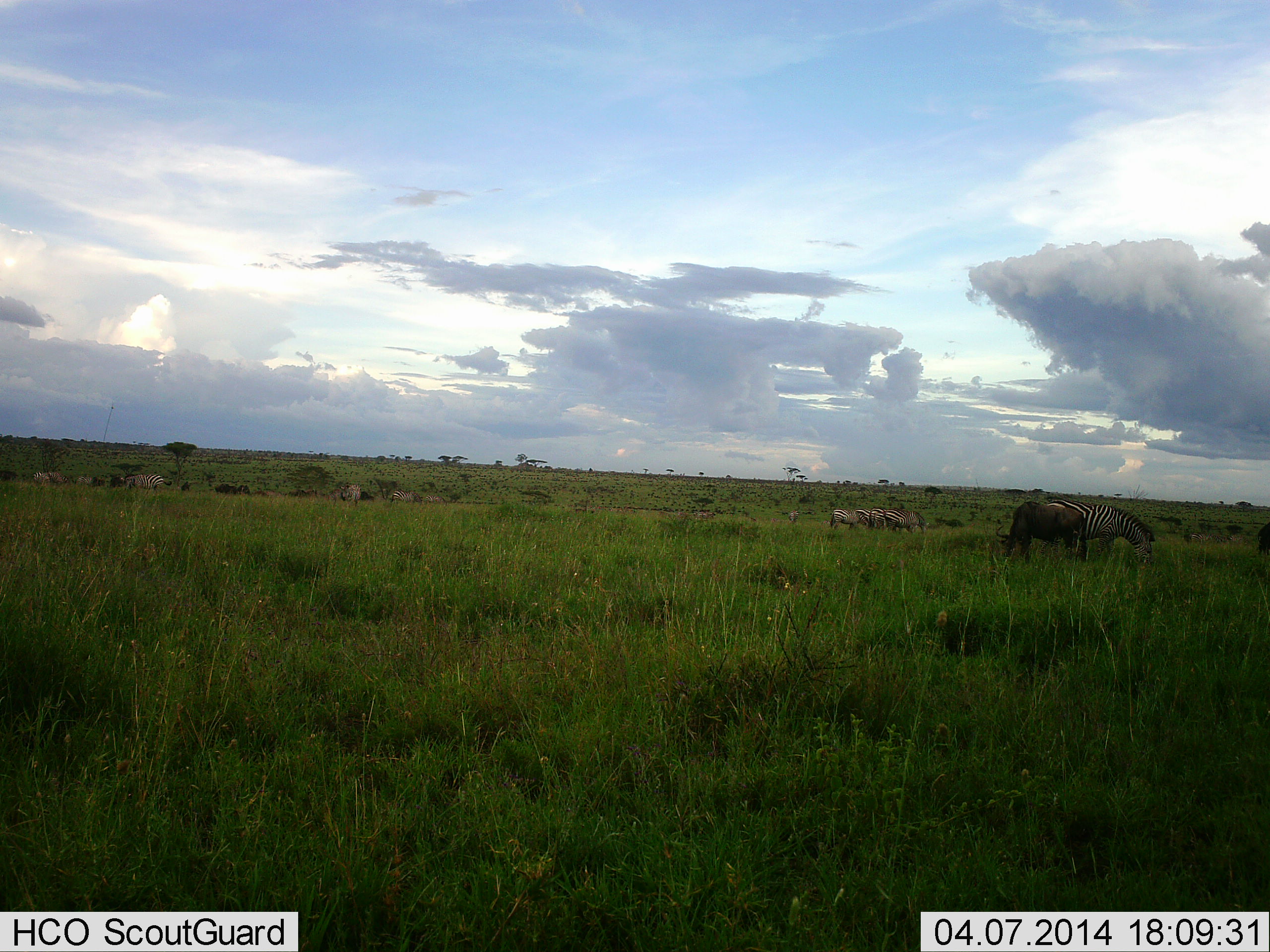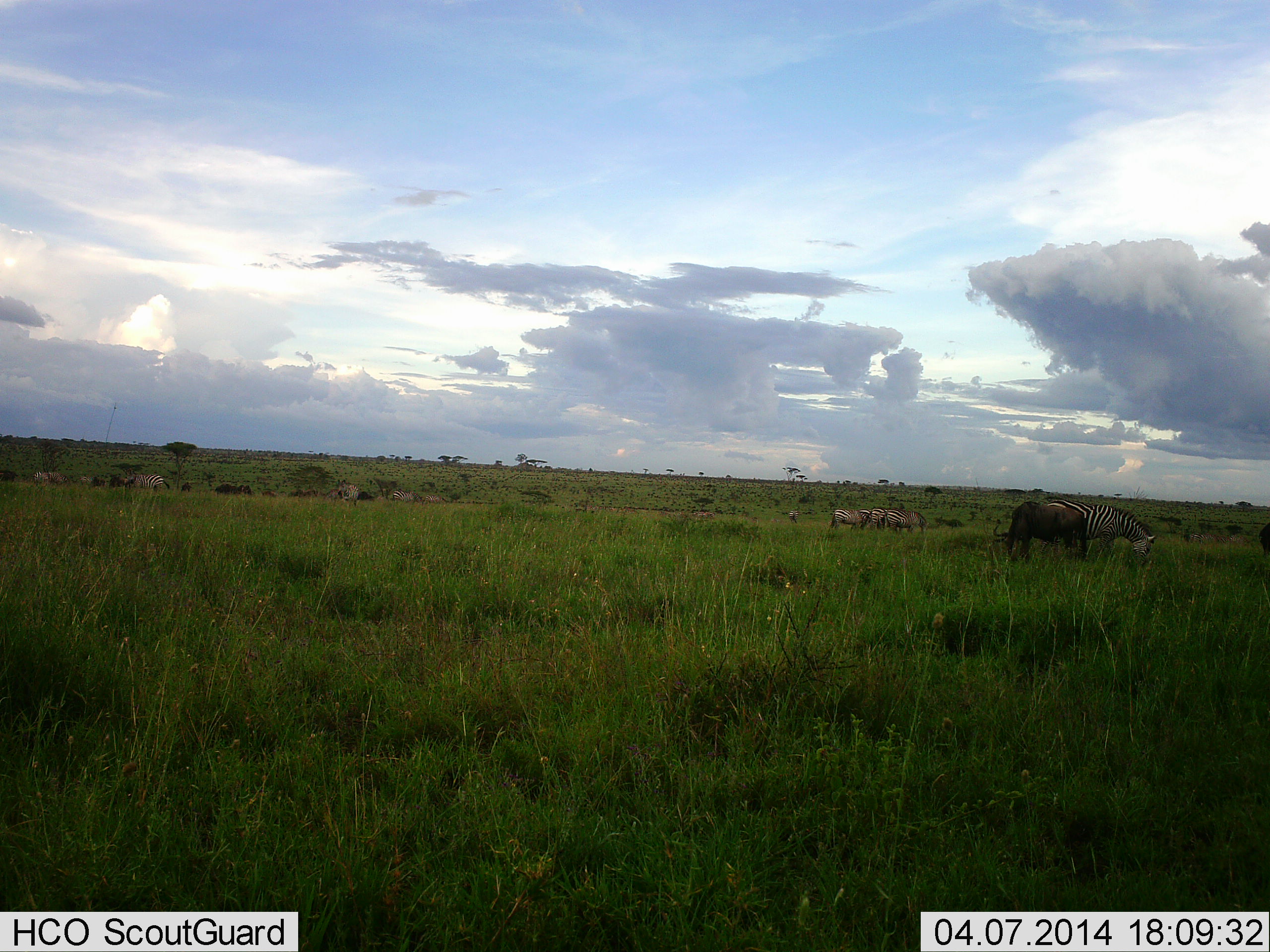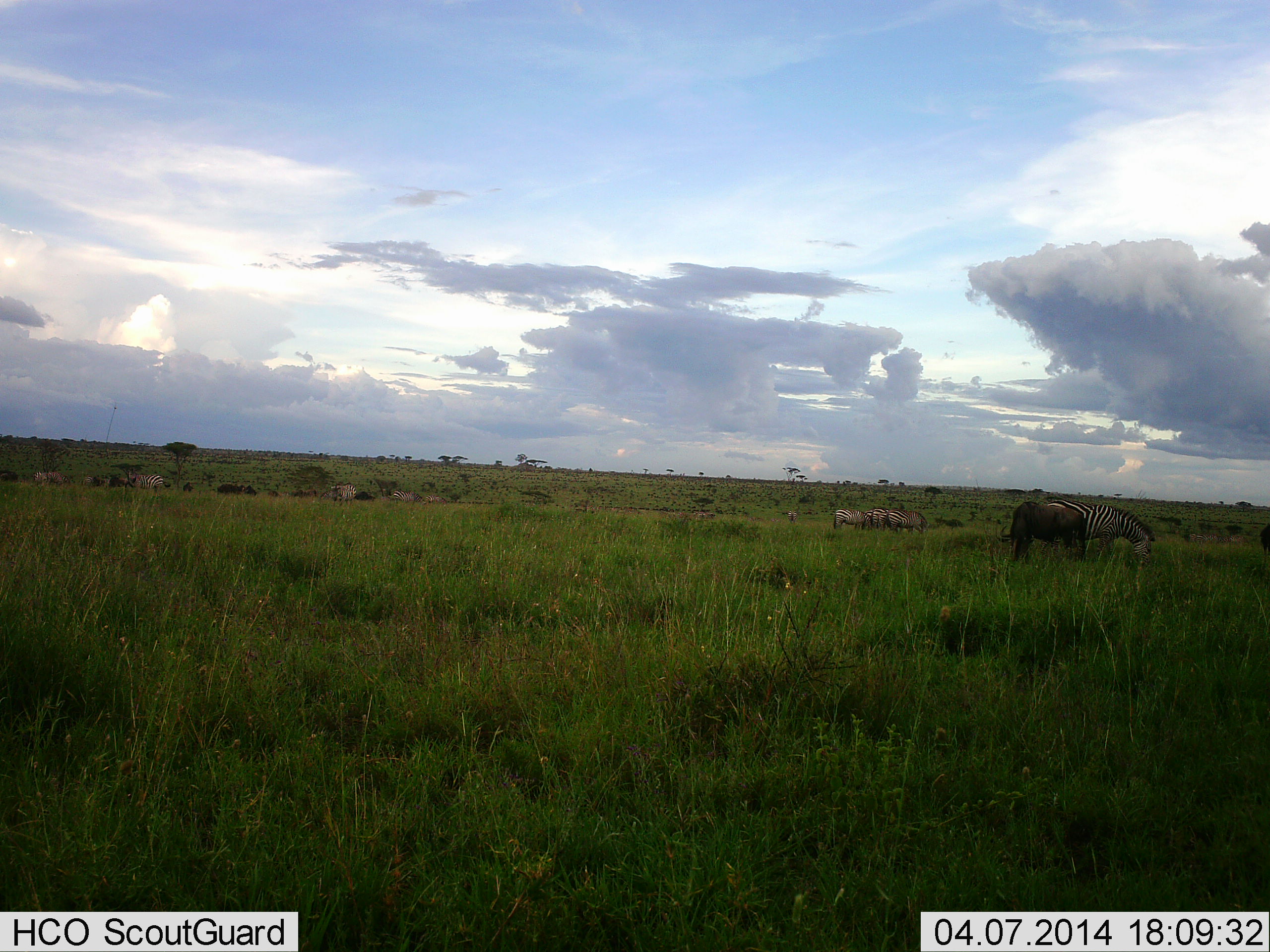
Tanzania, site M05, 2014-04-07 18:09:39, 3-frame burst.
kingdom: Animalia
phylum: Chordata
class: Mammalia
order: Artiodactyla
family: Bovidae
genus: Connochaetes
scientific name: Connochaetes taurinus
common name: blue wildebeest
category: wildebeest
Wildebeest (blue wildebeest) (Connochaetes taurinus), count 5. Behavior (volunteer vote fractions): standing 10%, resting 0%, moving 0%, interacting 0%. Young present (vote fraction): 0%. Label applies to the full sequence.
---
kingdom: Animalia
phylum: Chordata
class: Mammalia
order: Perissodactyla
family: Equidae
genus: Equus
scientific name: Equus quagga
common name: plains zebra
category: zebra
Zebra (plains zebra) (Equus quagga), count 5. Behavior (volunteer vote fractions): standing 23%, resting 0%, moving 8%, interacting 8%. Young present (vote fraction): 0%. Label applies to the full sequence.